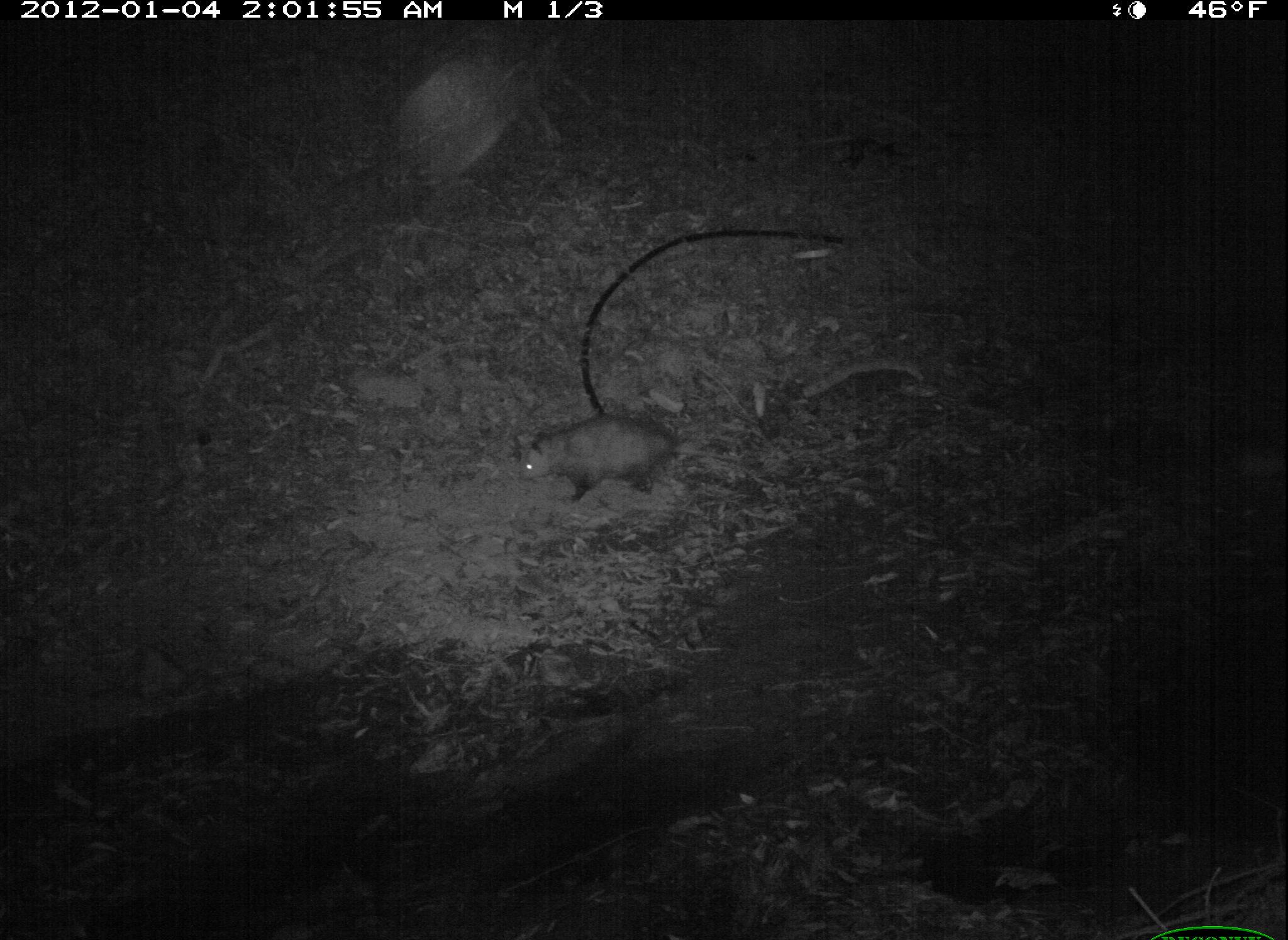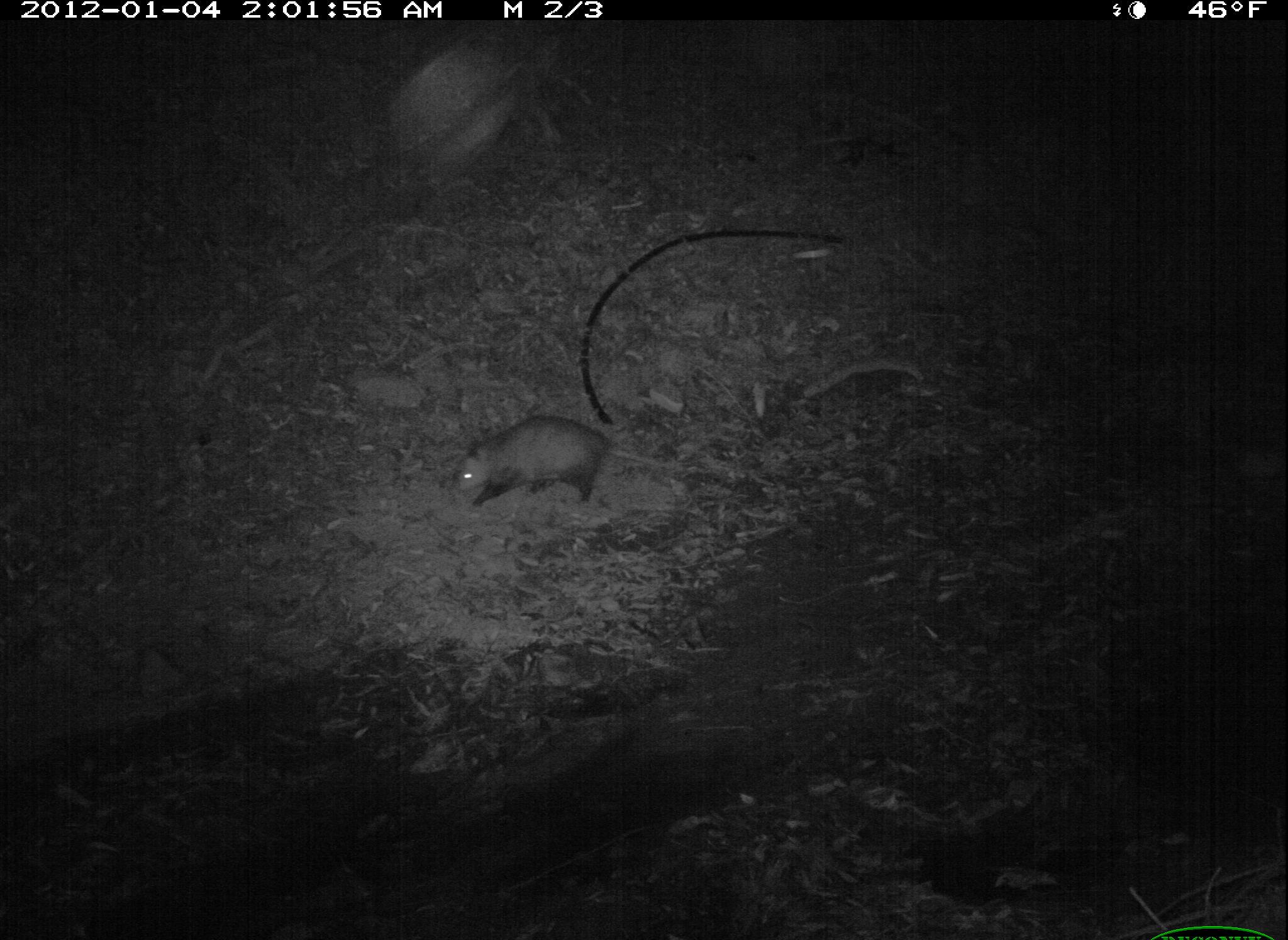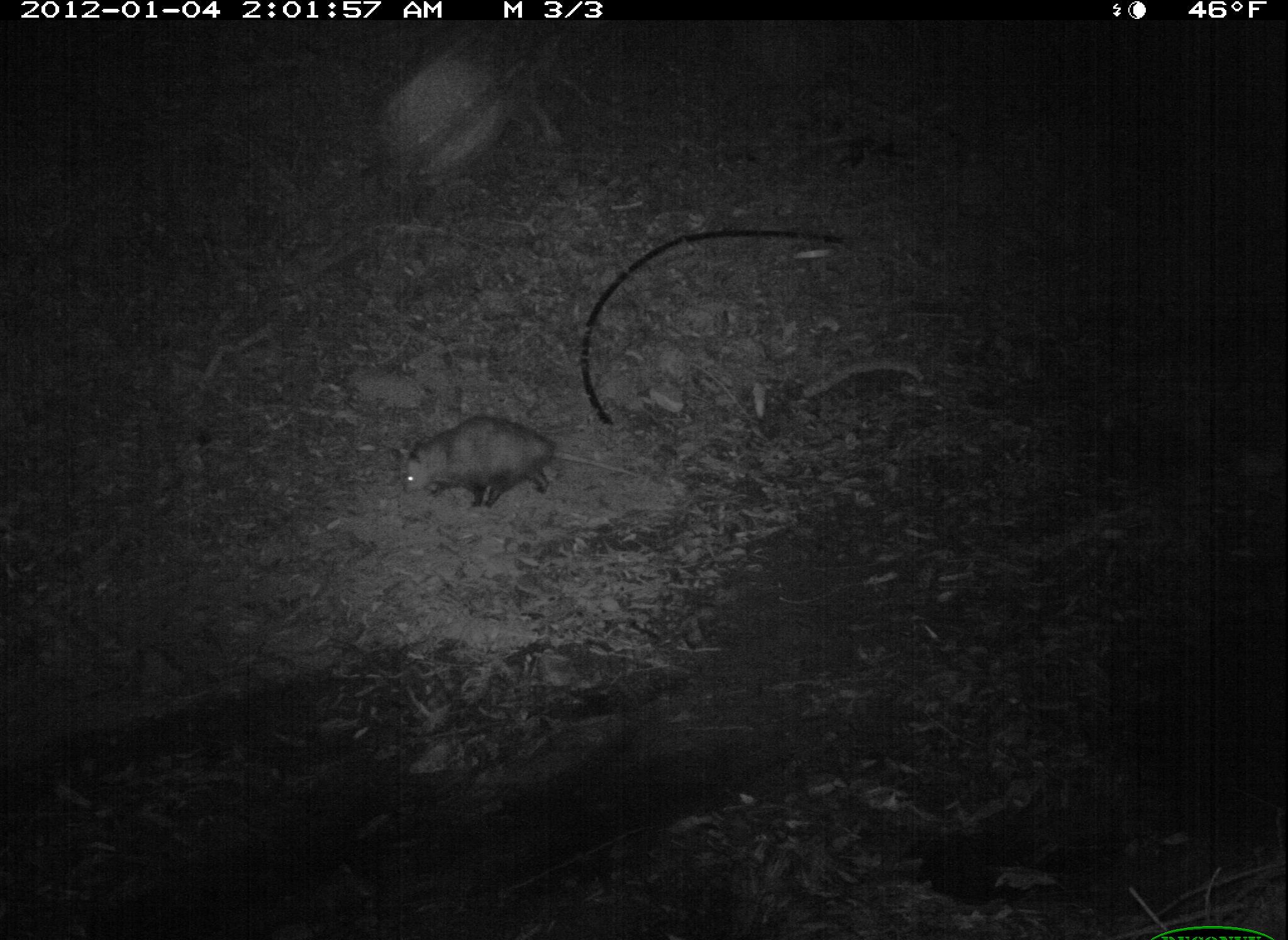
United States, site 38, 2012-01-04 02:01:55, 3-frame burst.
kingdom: Animalia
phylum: Chordata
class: Mammalia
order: Didelphimorphia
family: Didelphidae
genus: Didelphis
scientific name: Didelphis virginiana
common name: virginia opossum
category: opossum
Opossum (virginia opossum) (Didelphis virginiana).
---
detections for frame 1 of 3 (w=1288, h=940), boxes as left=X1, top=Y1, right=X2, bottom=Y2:
opossum: left=486, top=399, right=750, bottom=519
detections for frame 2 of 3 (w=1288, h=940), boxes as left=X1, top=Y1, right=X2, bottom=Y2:
opossum: left=433, top=406, right=729, bottom=517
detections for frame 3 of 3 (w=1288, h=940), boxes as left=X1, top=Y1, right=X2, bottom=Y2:
opossum: left=402, top=416, right=650, bottom=512